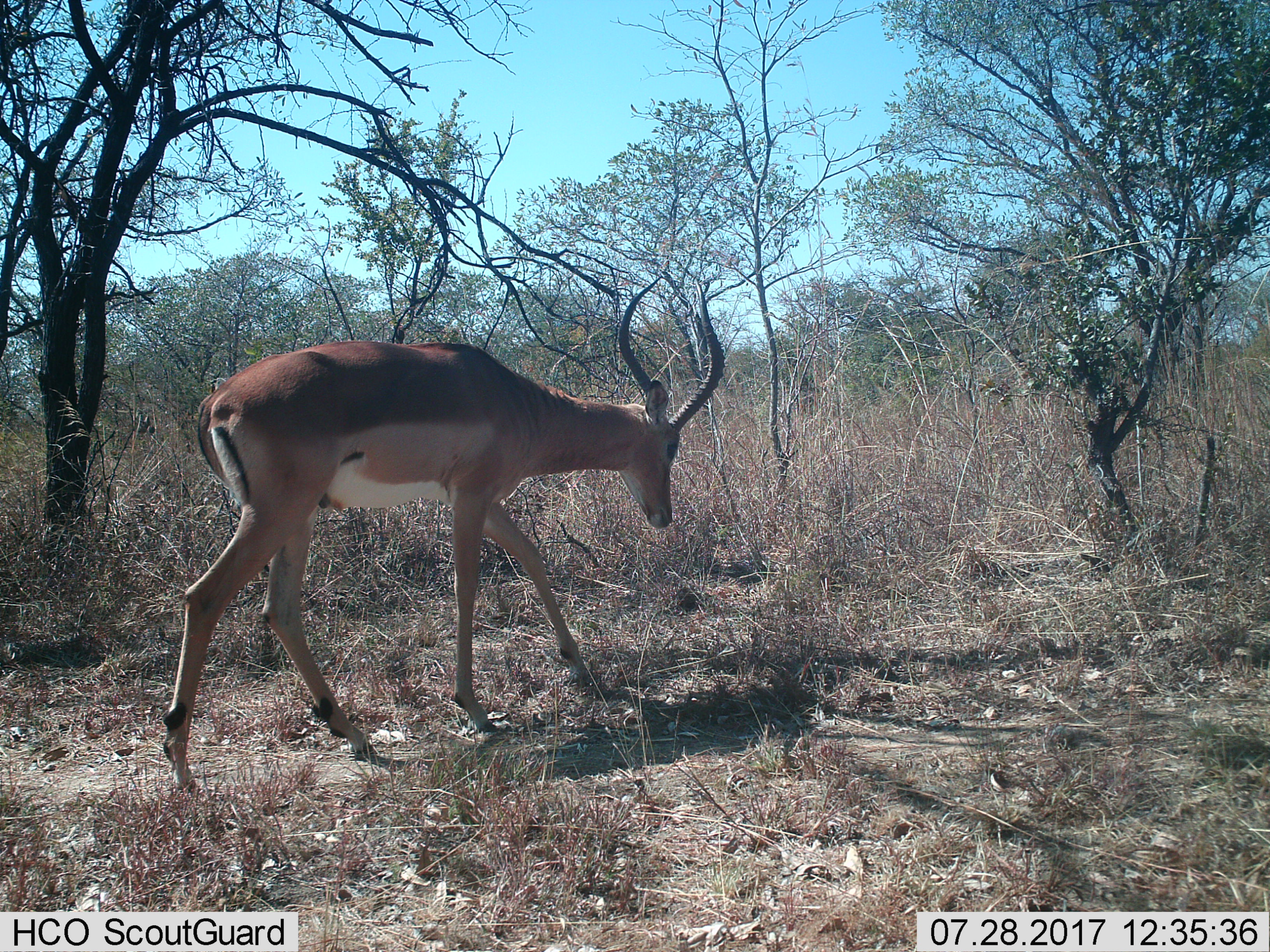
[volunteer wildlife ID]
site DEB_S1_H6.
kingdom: Animalia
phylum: Chordata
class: Mammalia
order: Artiodactyla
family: Bovidae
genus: Aepyceros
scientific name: Aepyceros melampus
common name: impala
Impala (Aepyceros melampus), count 1. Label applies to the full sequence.